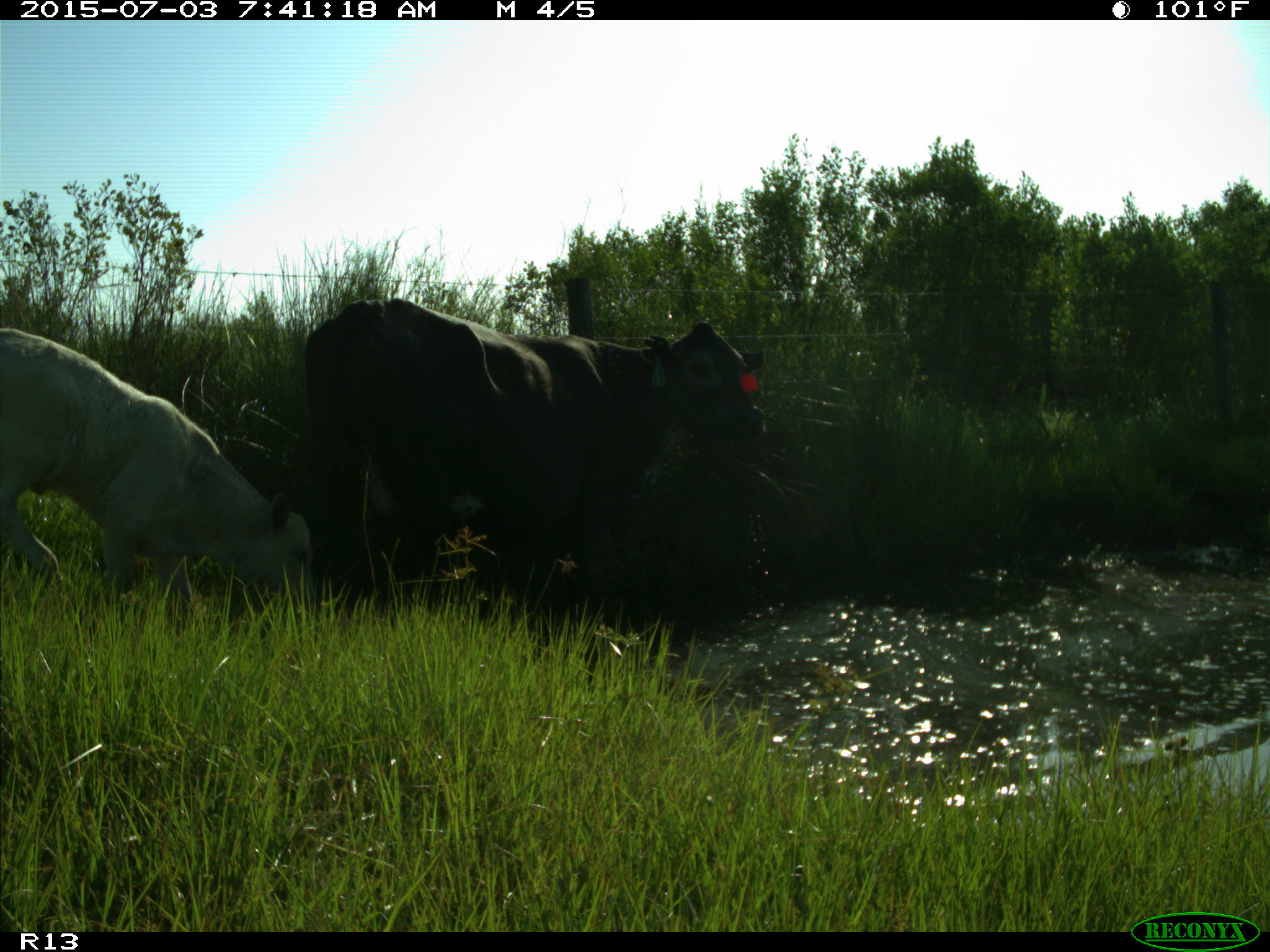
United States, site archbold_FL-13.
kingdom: Animalia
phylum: Chordata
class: Mammalia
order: Artiodactyla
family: Bovidae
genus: Bos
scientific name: Bos taurus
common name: domestic cow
Bos taurus (domestic cow).